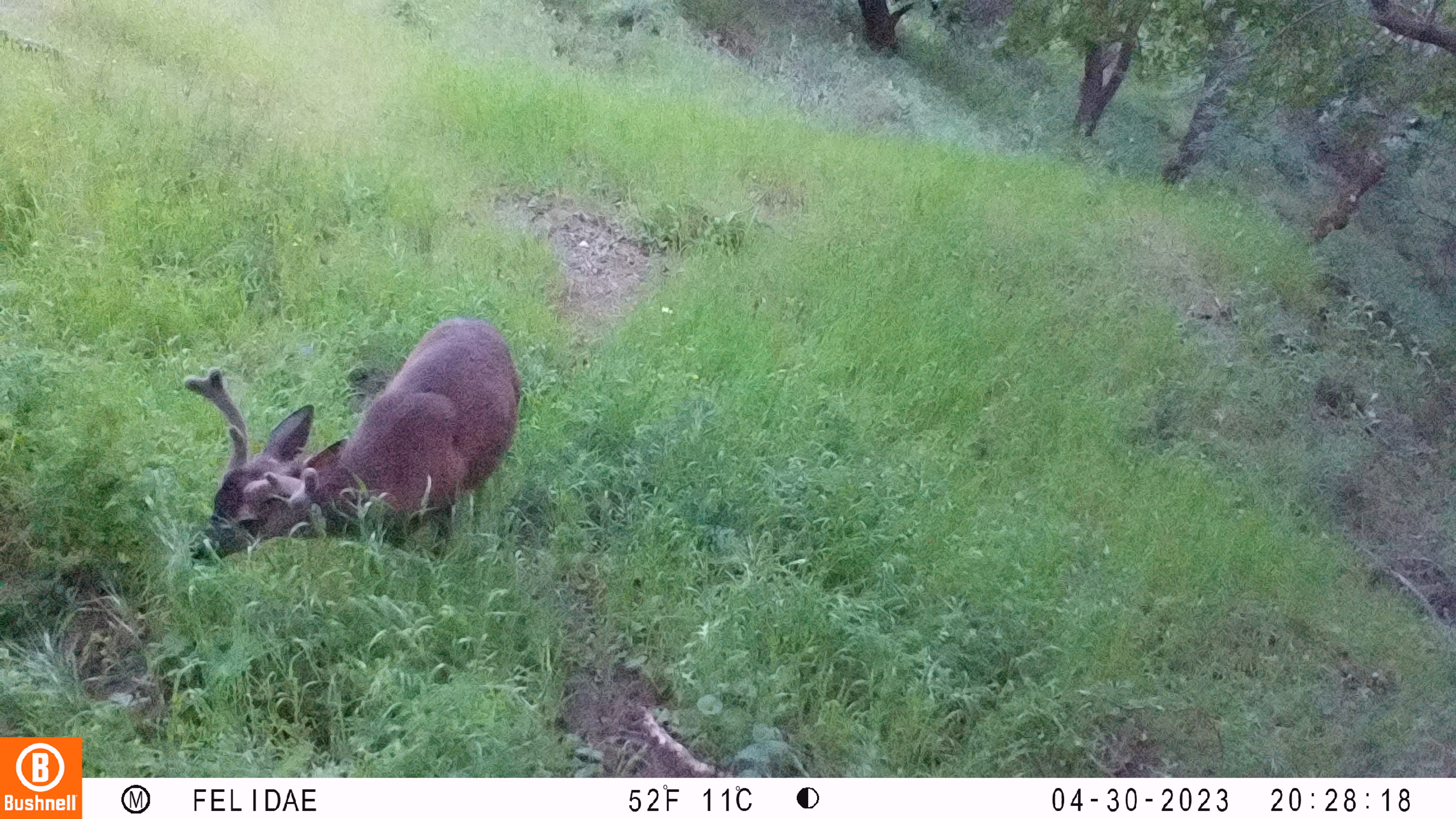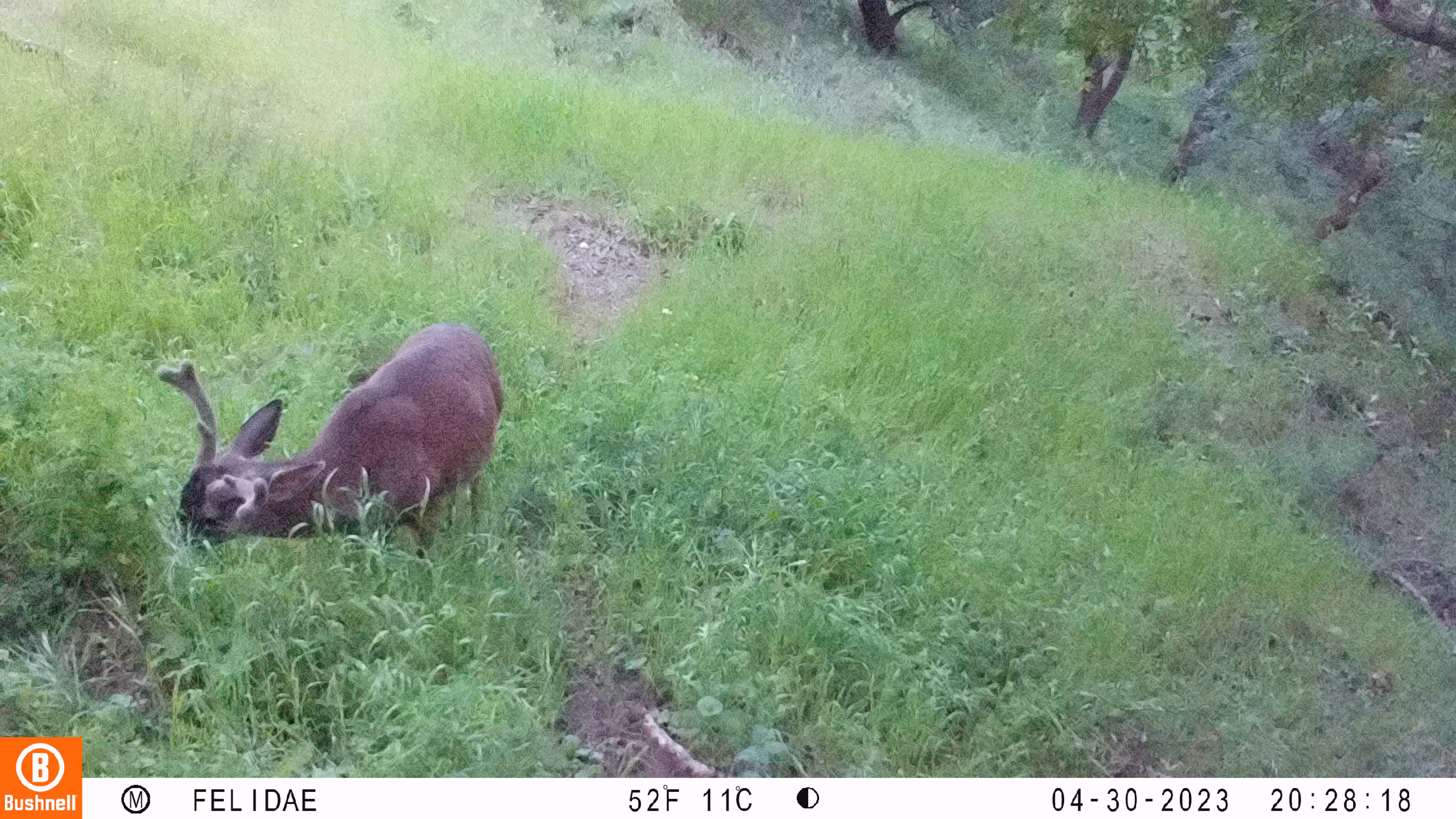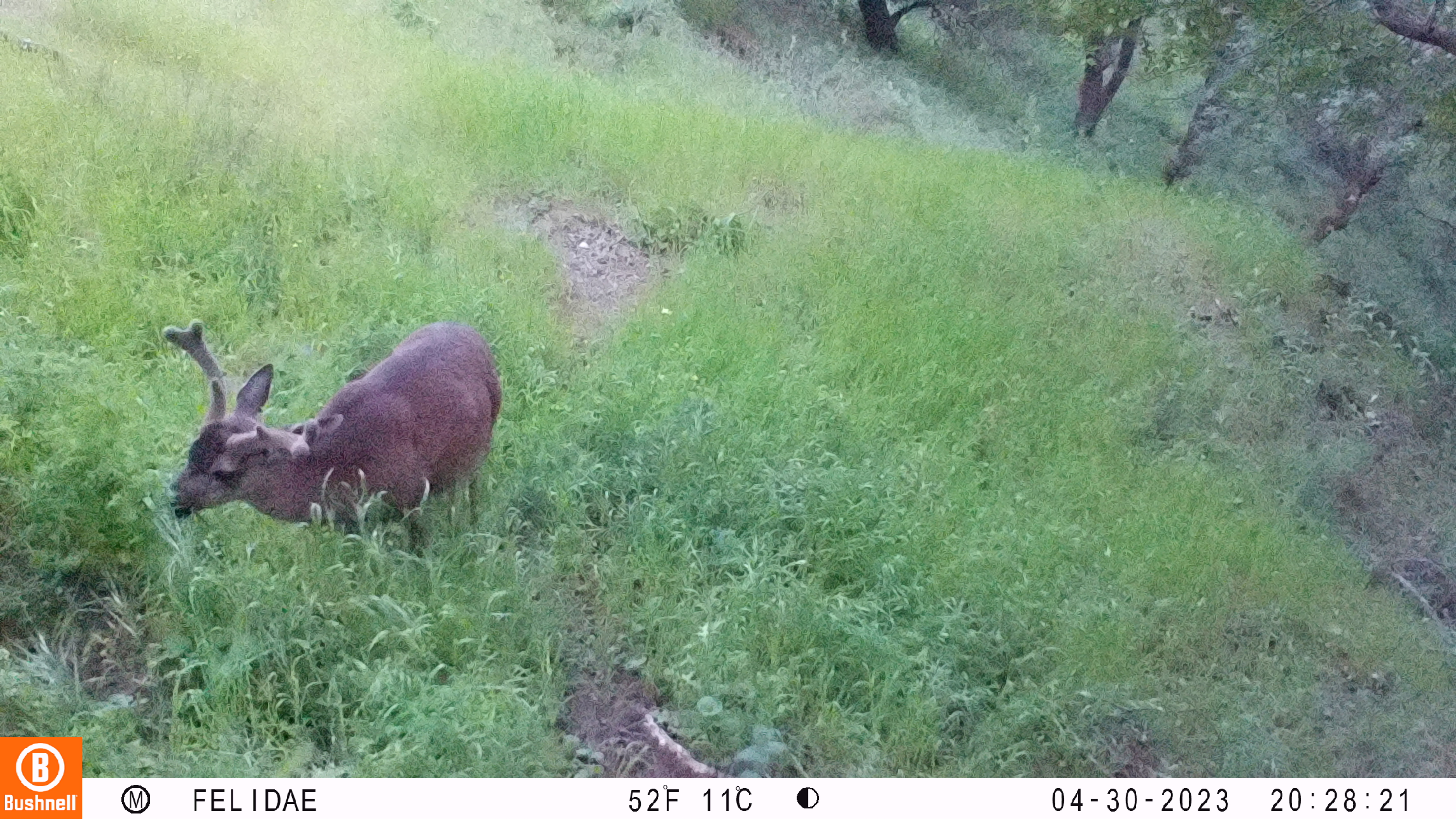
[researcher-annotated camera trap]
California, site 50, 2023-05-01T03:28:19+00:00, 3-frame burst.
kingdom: Animalia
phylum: Chordata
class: Mammalia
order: Artiodactyla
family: Cervidae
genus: Odocoileus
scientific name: Odocoileus hemionus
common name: mule deer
Mule deer (Odocoileus hemionus).